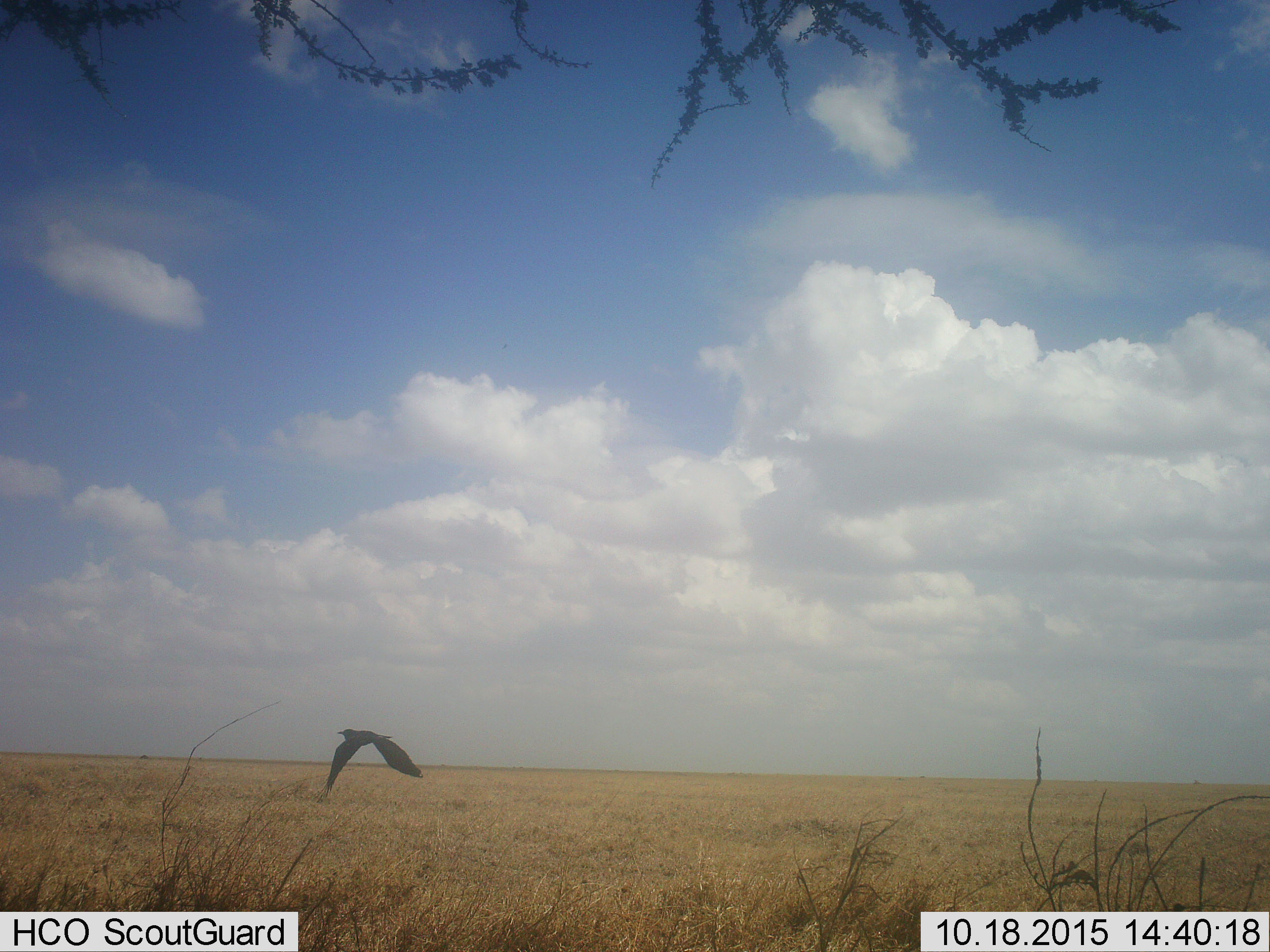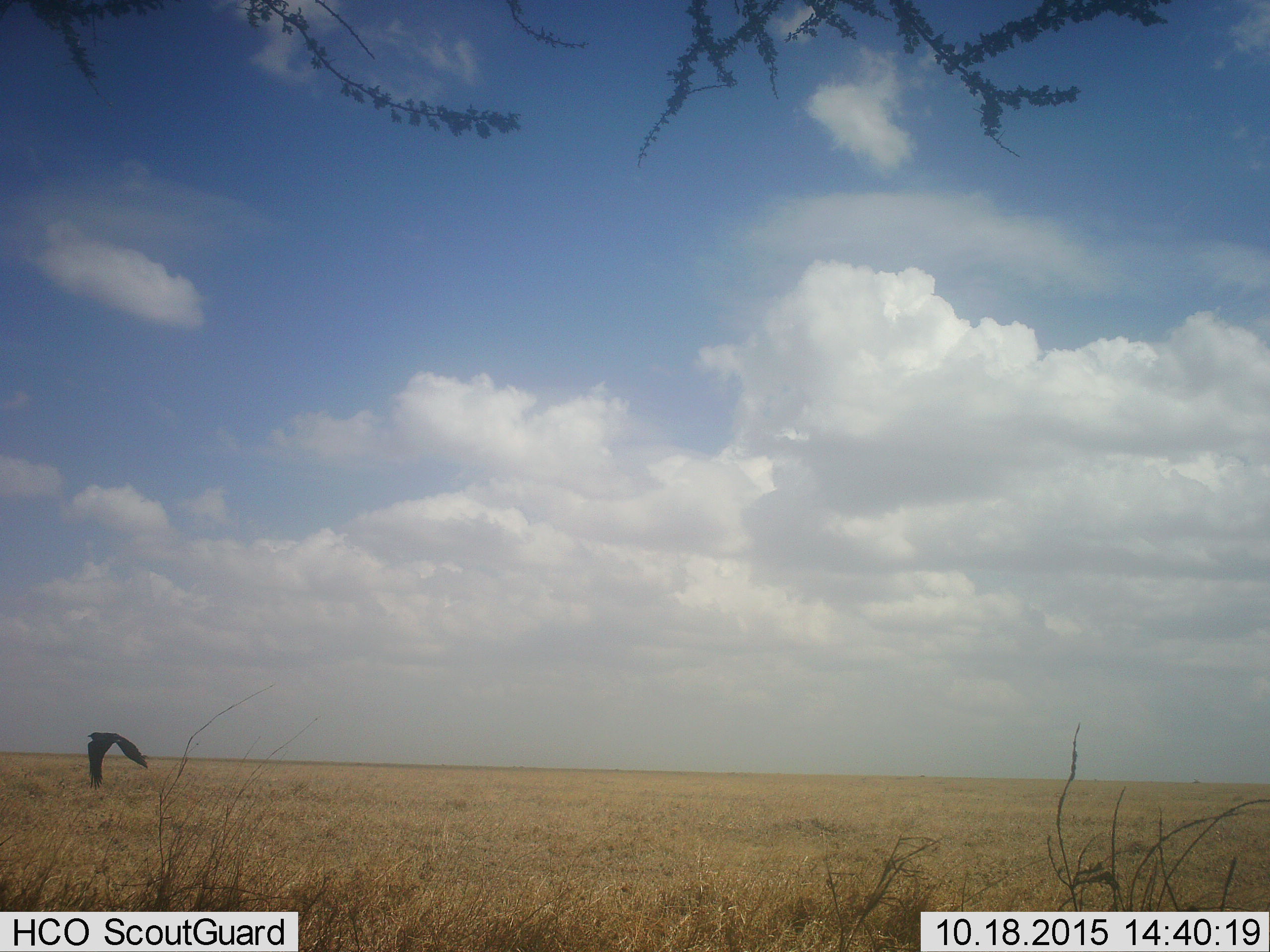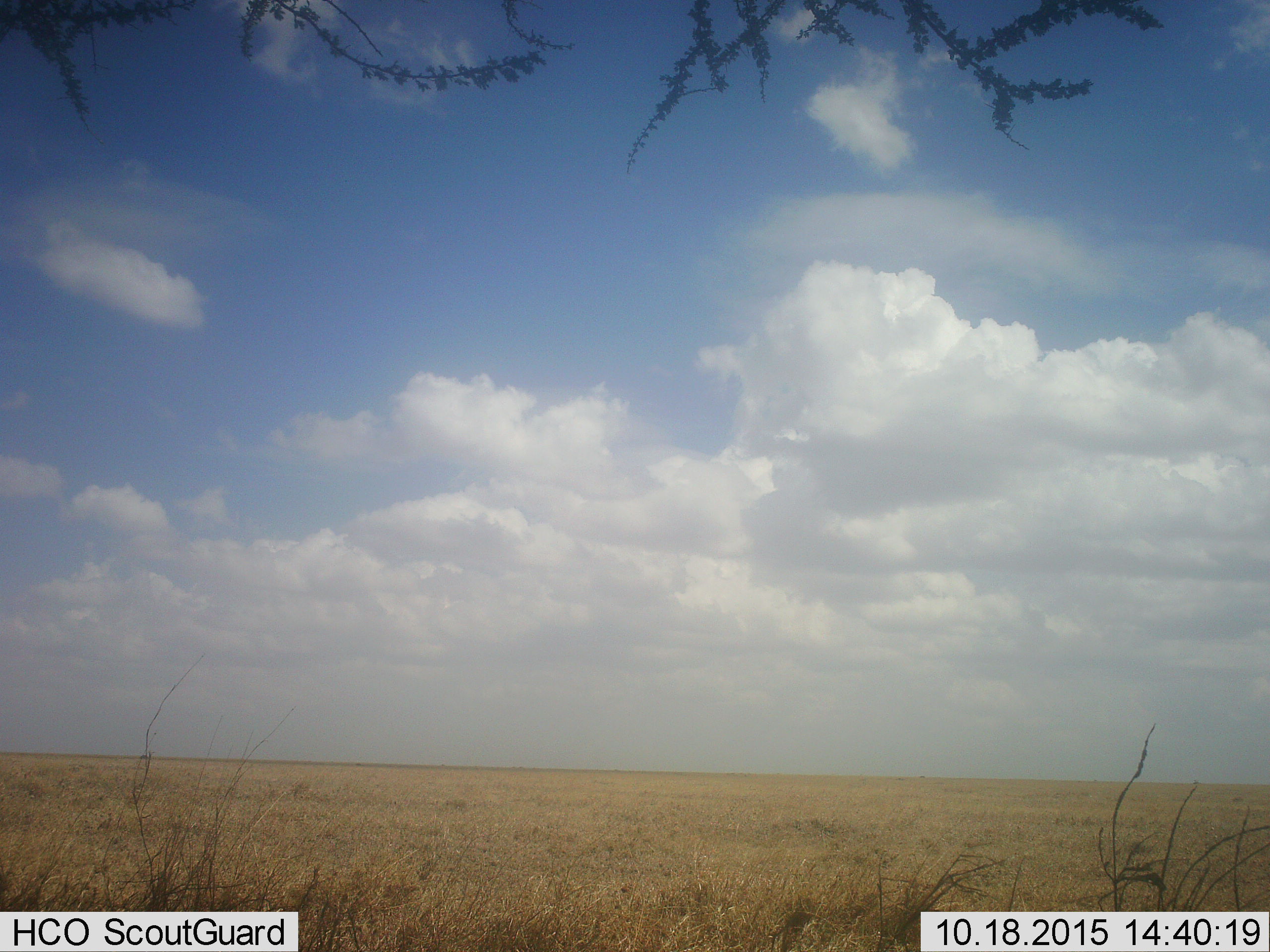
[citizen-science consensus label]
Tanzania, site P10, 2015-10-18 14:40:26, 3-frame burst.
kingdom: Animalia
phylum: Chordata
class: Aves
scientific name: Aves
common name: bird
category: otherbird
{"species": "otherbird (bird) (Aves)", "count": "1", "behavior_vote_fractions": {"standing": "0%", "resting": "0%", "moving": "100%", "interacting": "0%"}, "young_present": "0%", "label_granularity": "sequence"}